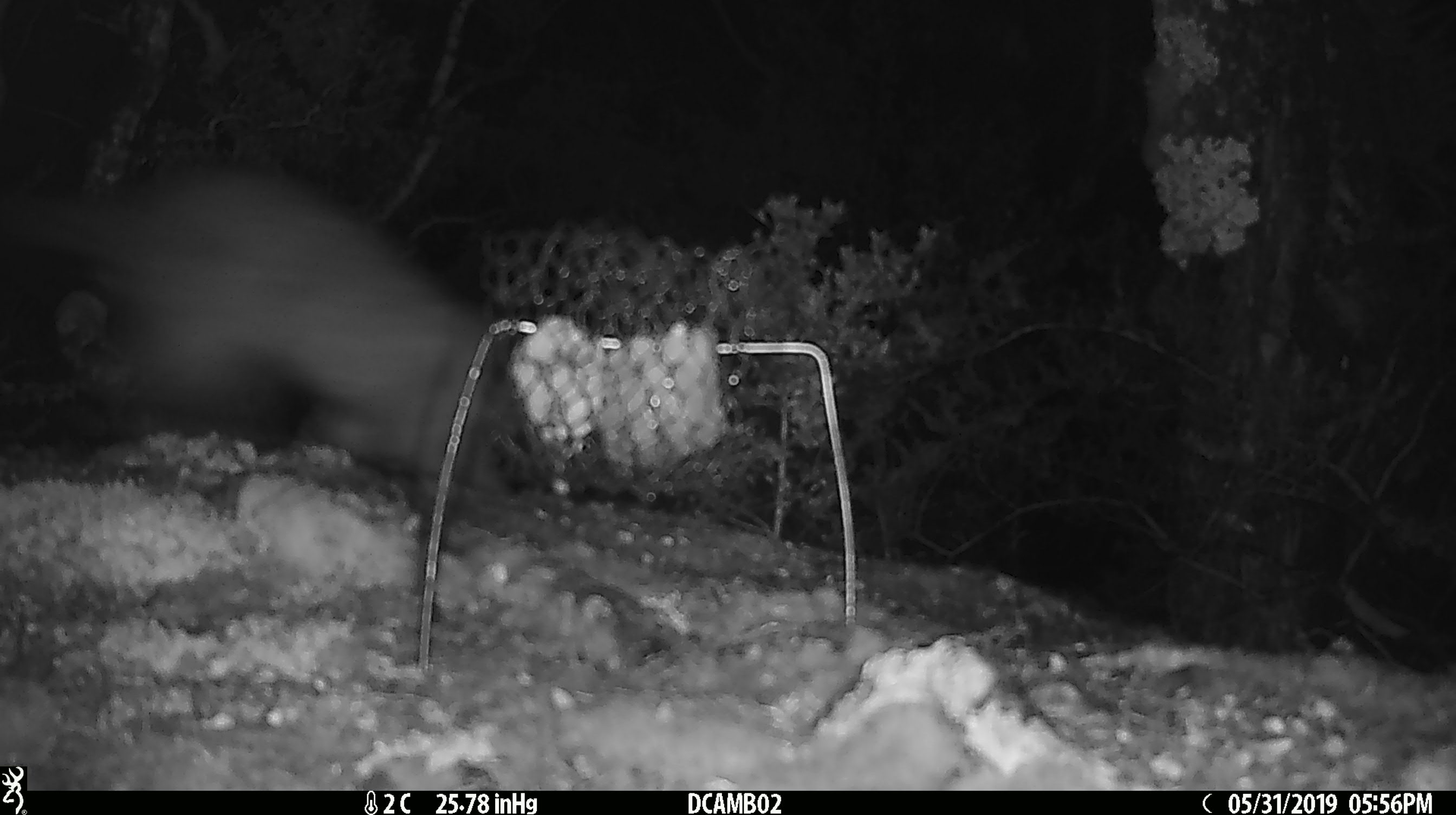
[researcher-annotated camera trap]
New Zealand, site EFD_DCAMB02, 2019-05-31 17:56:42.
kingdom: Animalia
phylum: Chordata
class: Mammalia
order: Diprotodontia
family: Phalangeridae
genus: Trichosurus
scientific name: Trichosurus vulpecula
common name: common brushtail possum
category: possum